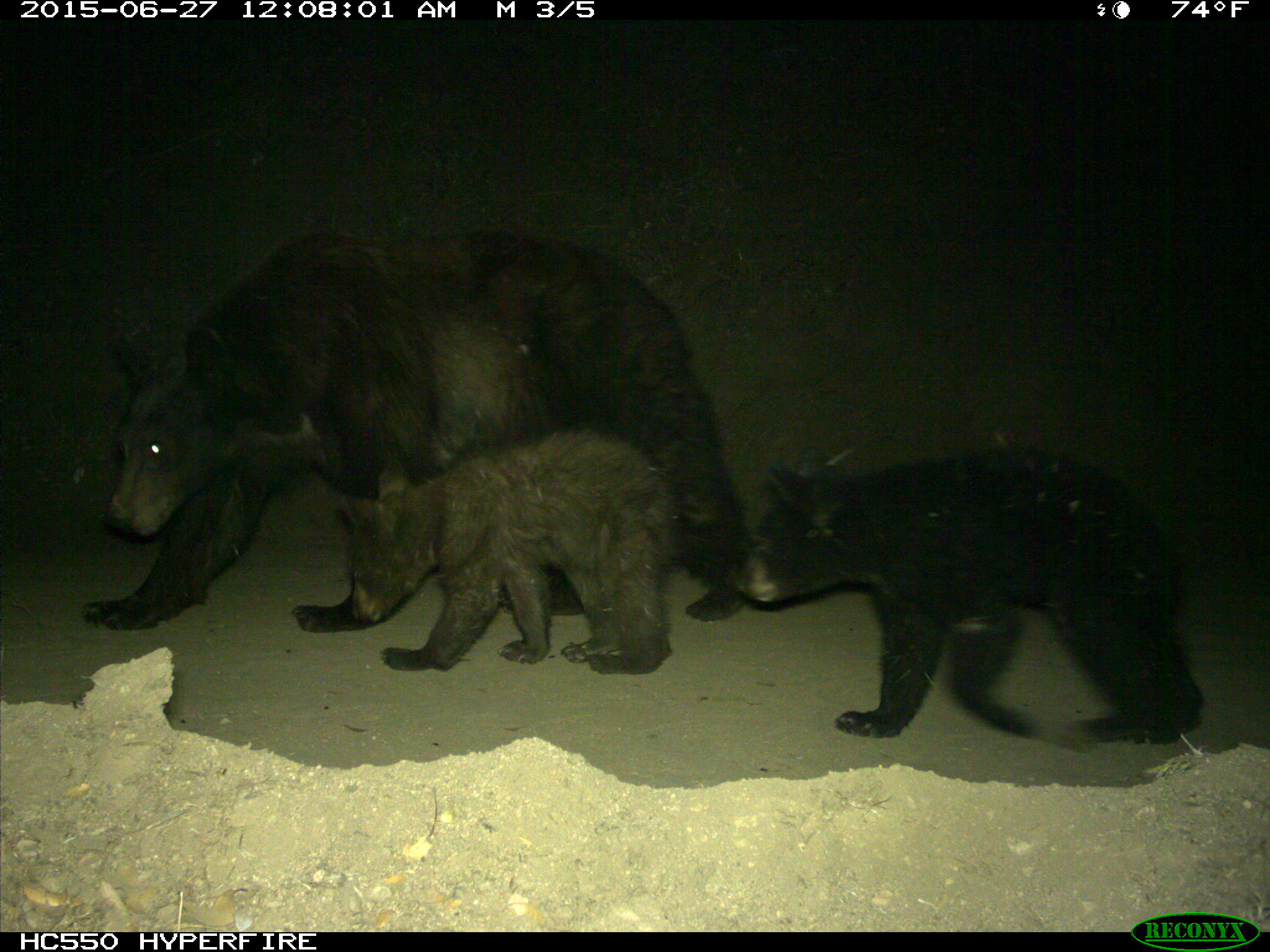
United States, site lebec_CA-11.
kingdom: Animalia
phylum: Chordata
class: Mammalia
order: Carnivora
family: Ursidae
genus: Ursus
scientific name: Ursus americanus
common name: american black bear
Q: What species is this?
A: Ursus americanus (american black bear).